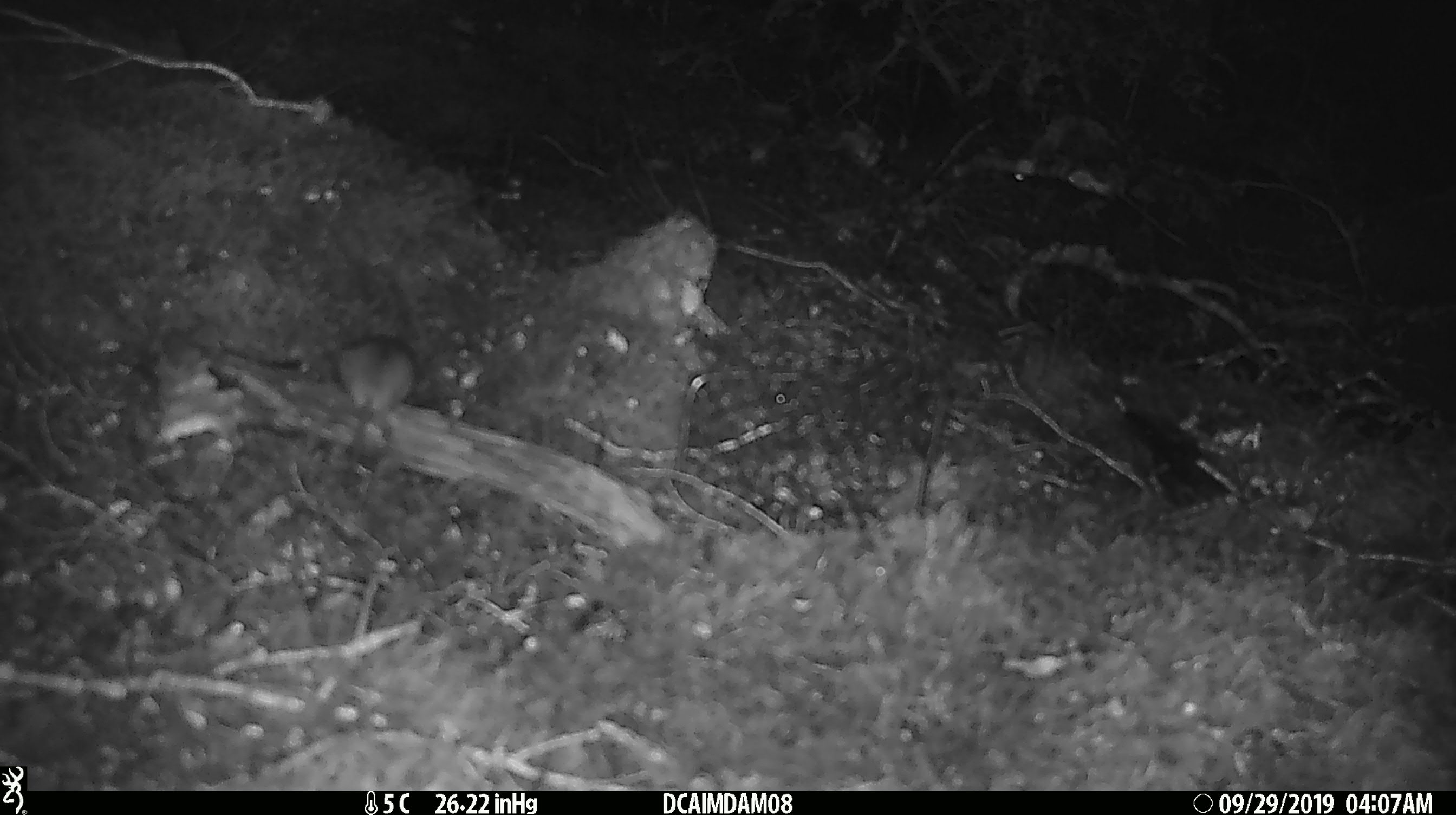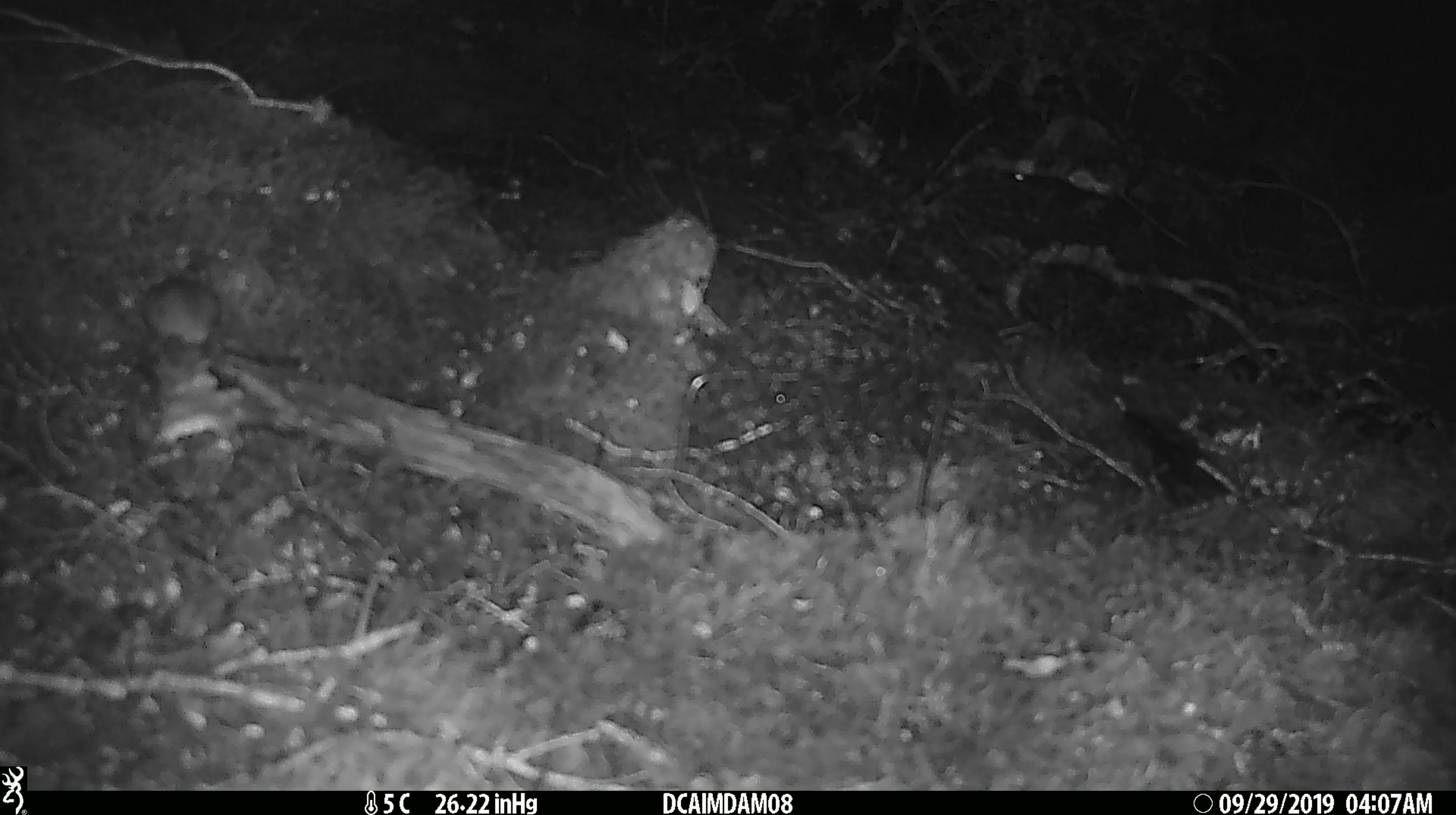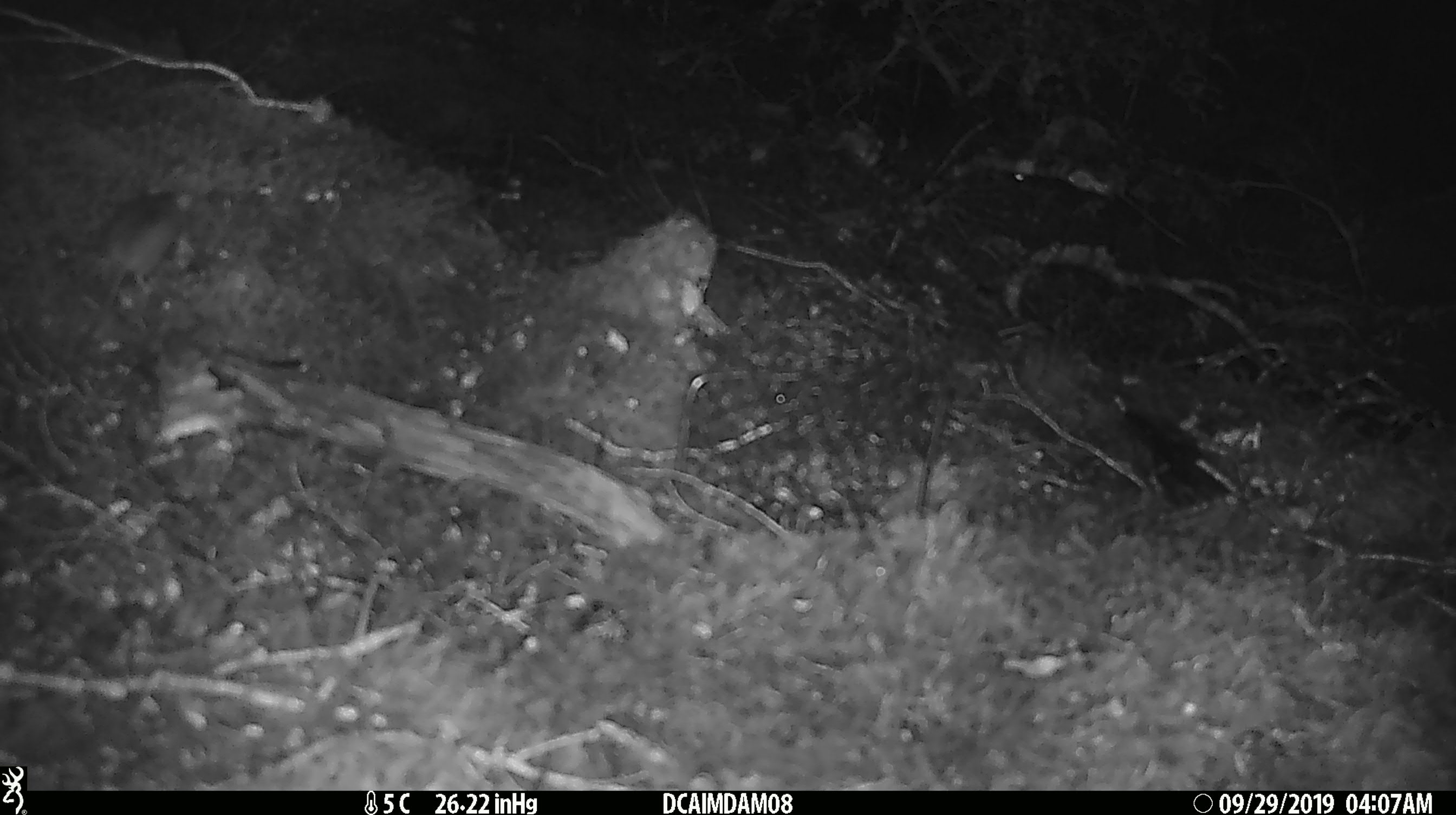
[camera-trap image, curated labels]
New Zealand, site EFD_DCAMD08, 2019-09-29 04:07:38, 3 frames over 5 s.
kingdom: Animalia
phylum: Chordata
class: Mammalia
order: Rodentia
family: Muridae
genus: Mus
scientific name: Mus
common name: mouse